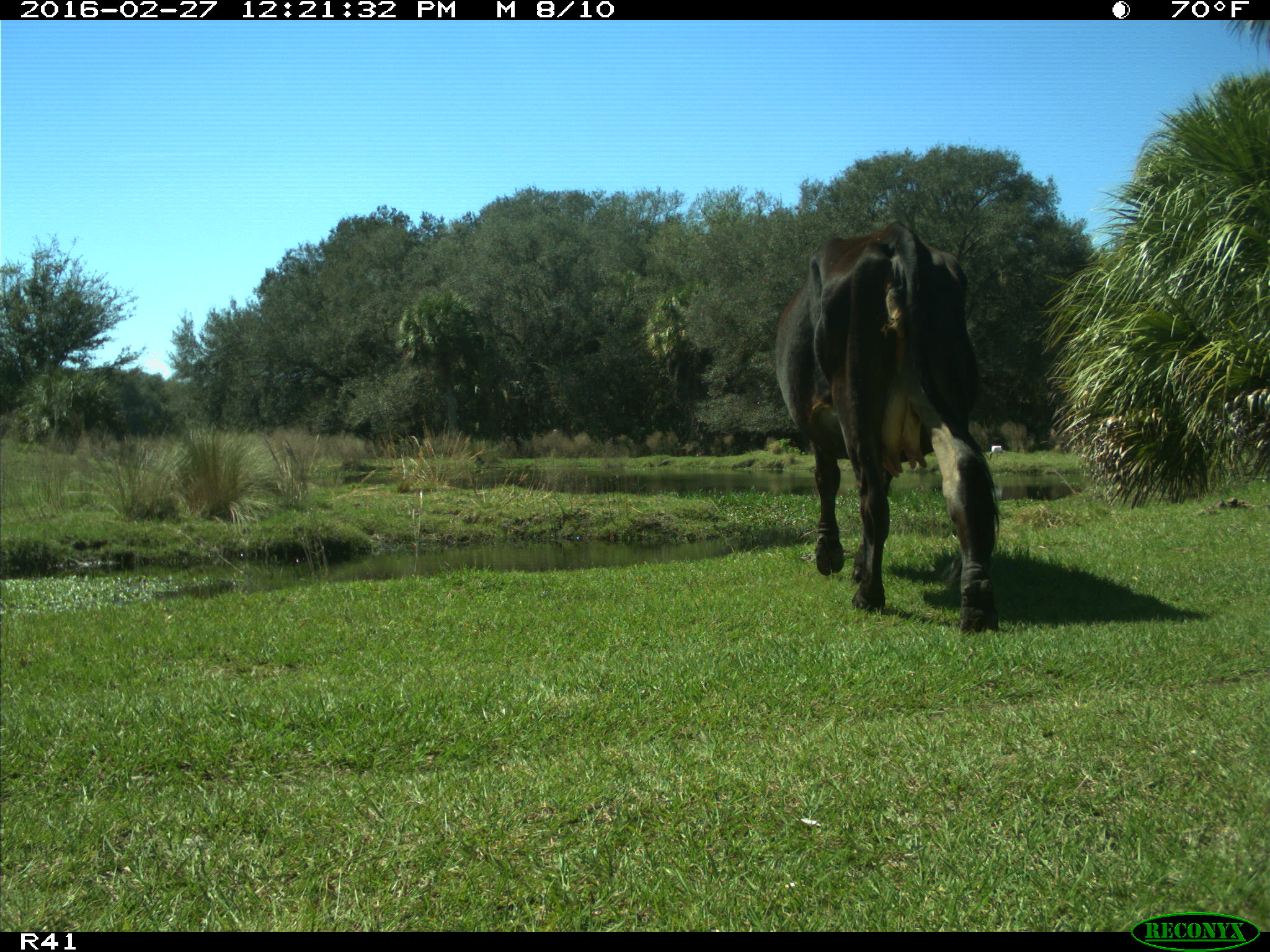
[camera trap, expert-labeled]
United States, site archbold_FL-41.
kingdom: Animalia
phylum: Chordata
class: Mammalia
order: Artiodactyla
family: Bovidae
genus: Bos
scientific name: Bos taurus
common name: domestic cow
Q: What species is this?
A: Bos taurus (domestic cow).